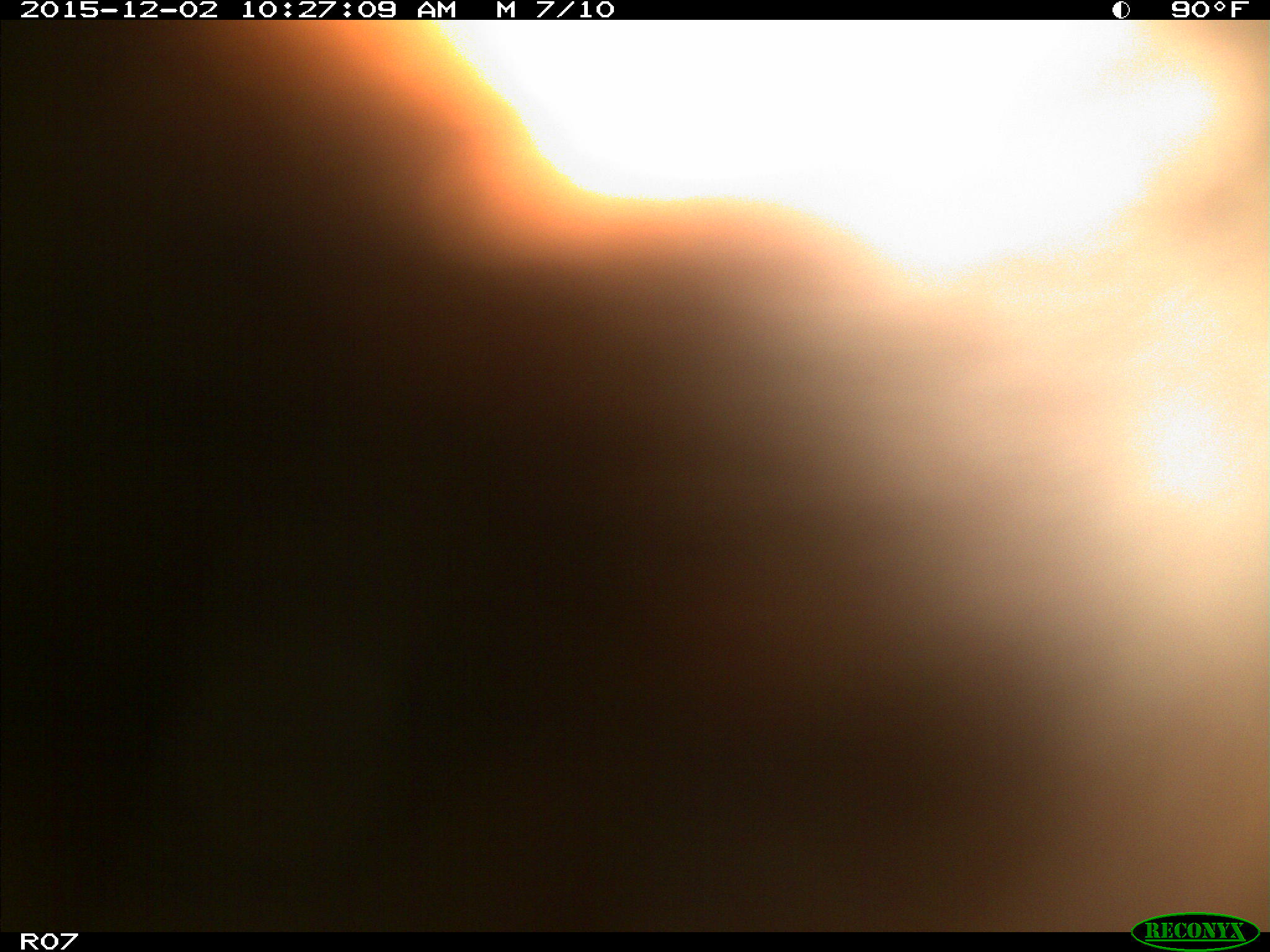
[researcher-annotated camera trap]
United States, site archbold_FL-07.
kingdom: Animalia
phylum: Chordata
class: Mammalia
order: Artiodactyla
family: Bovidae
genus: Bos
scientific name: Bos taurus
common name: domestic cow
Bos taurus (domestic cow).